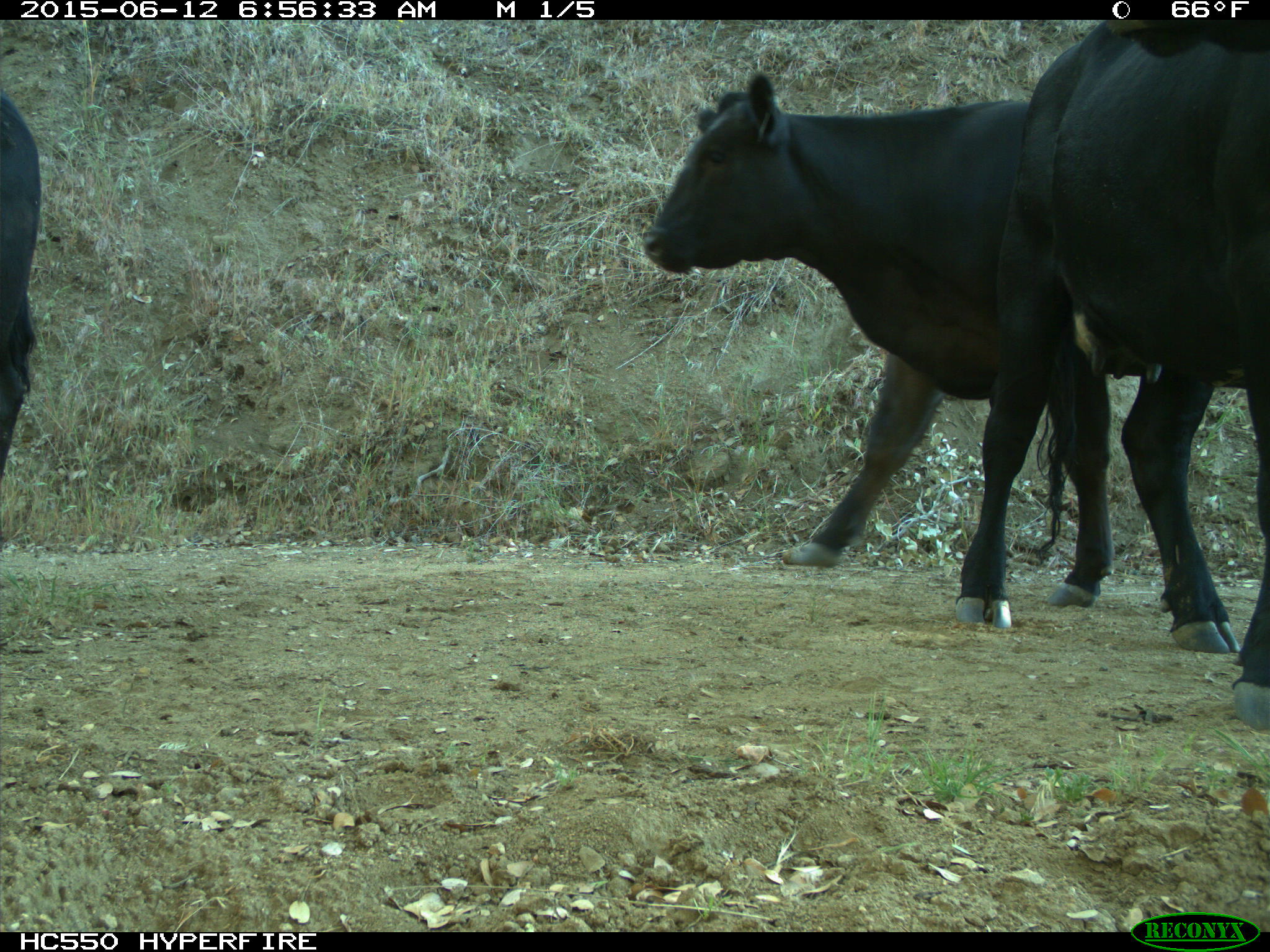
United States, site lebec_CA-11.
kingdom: Animalia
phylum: Chordata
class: Mammalia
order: Artiodactyla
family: Bovidae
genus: Bos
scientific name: Bos taurus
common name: domestic cow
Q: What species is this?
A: Bos taurus (domestic cow).